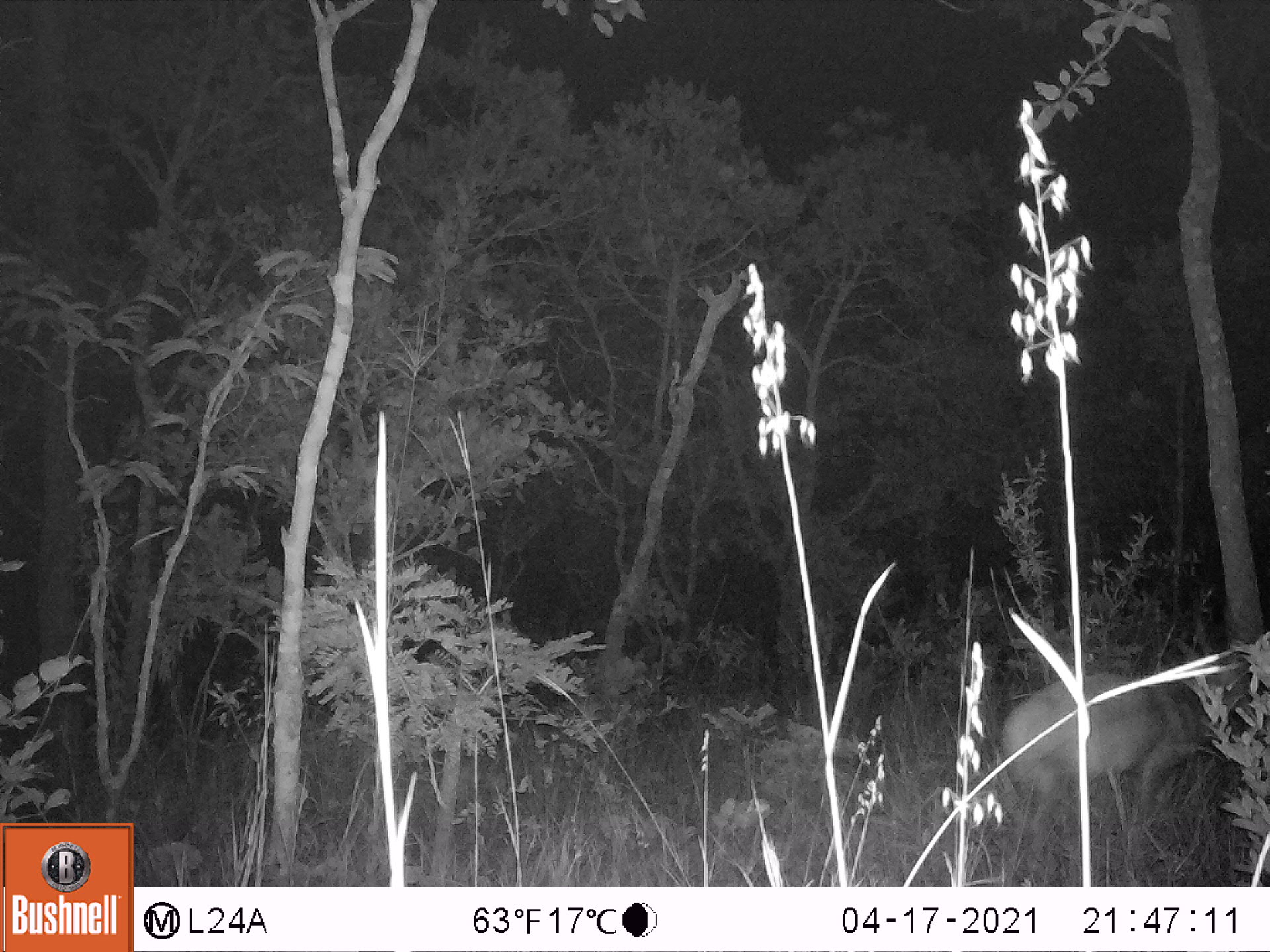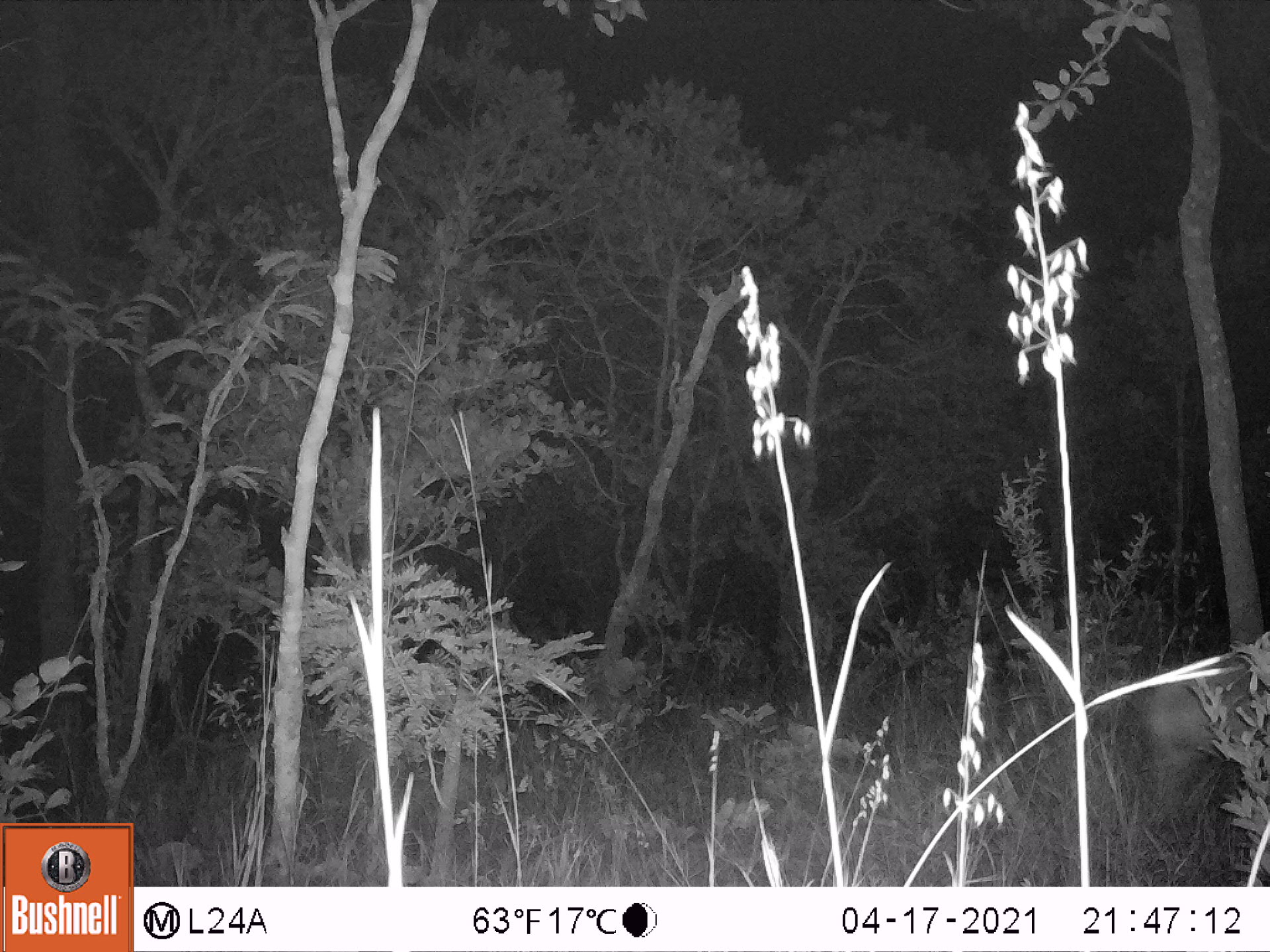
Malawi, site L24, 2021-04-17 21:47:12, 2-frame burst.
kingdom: Animalia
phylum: Chordata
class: Mammalia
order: Artiodactyla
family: Bovidae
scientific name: Antilopinae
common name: small antelope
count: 1